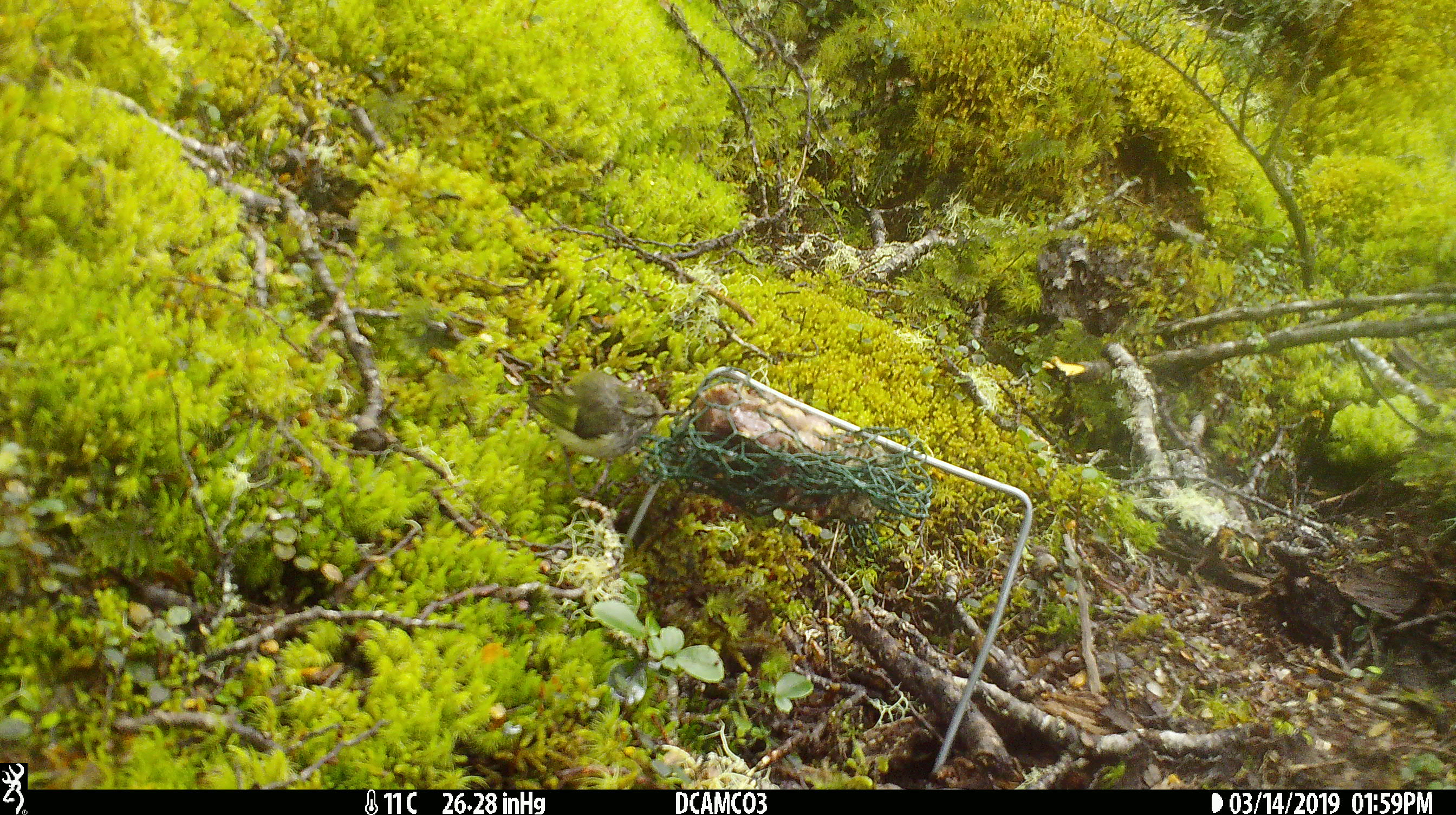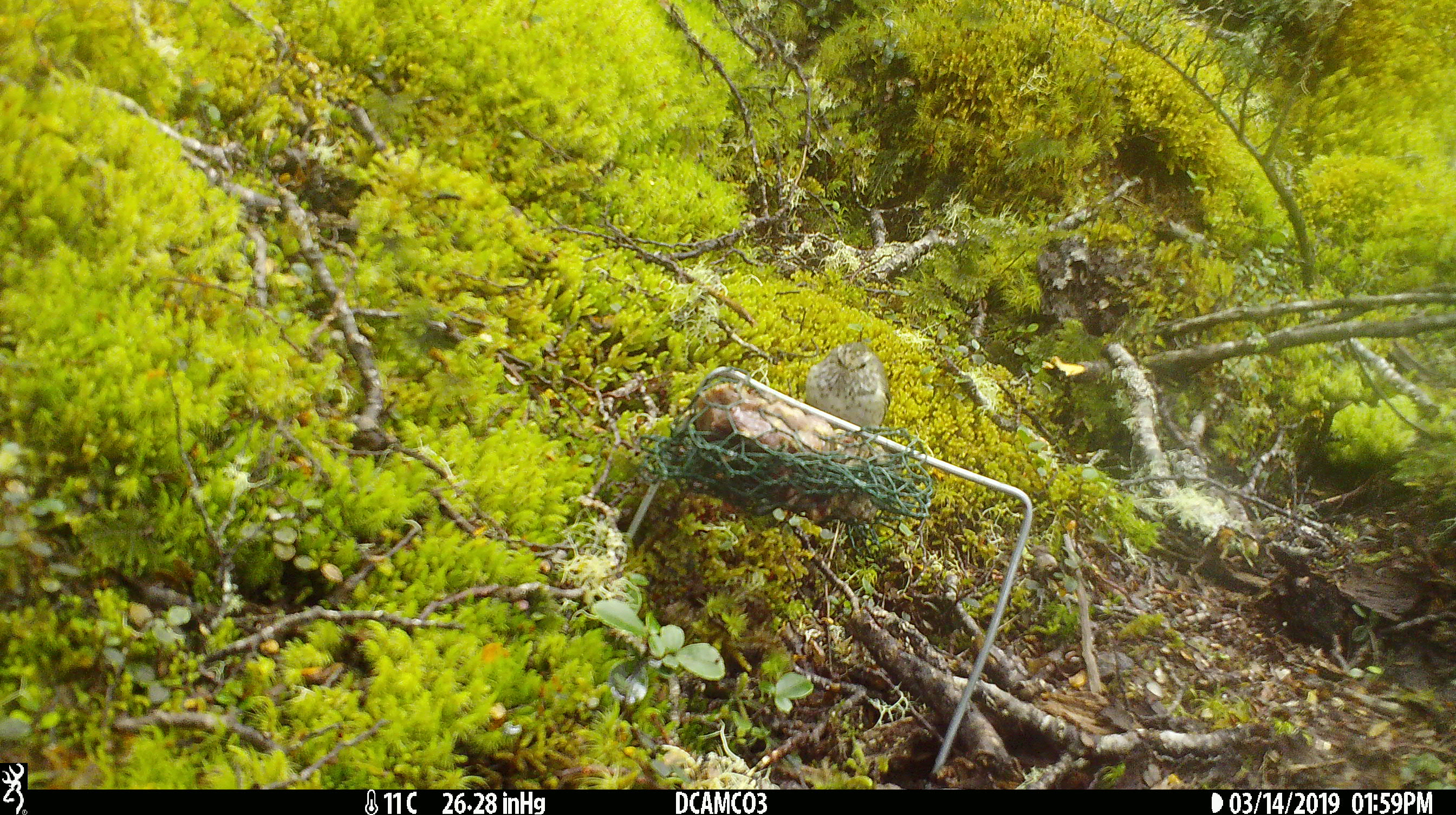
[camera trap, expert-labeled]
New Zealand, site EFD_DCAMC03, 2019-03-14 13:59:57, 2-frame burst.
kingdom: Animalia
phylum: Chordata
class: Aves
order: Passeriformes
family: Acanthisittidae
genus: Acanthisitta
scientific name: Acanthisitta chloris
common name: rifleman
Rifleman (Acanthisitta chloris).